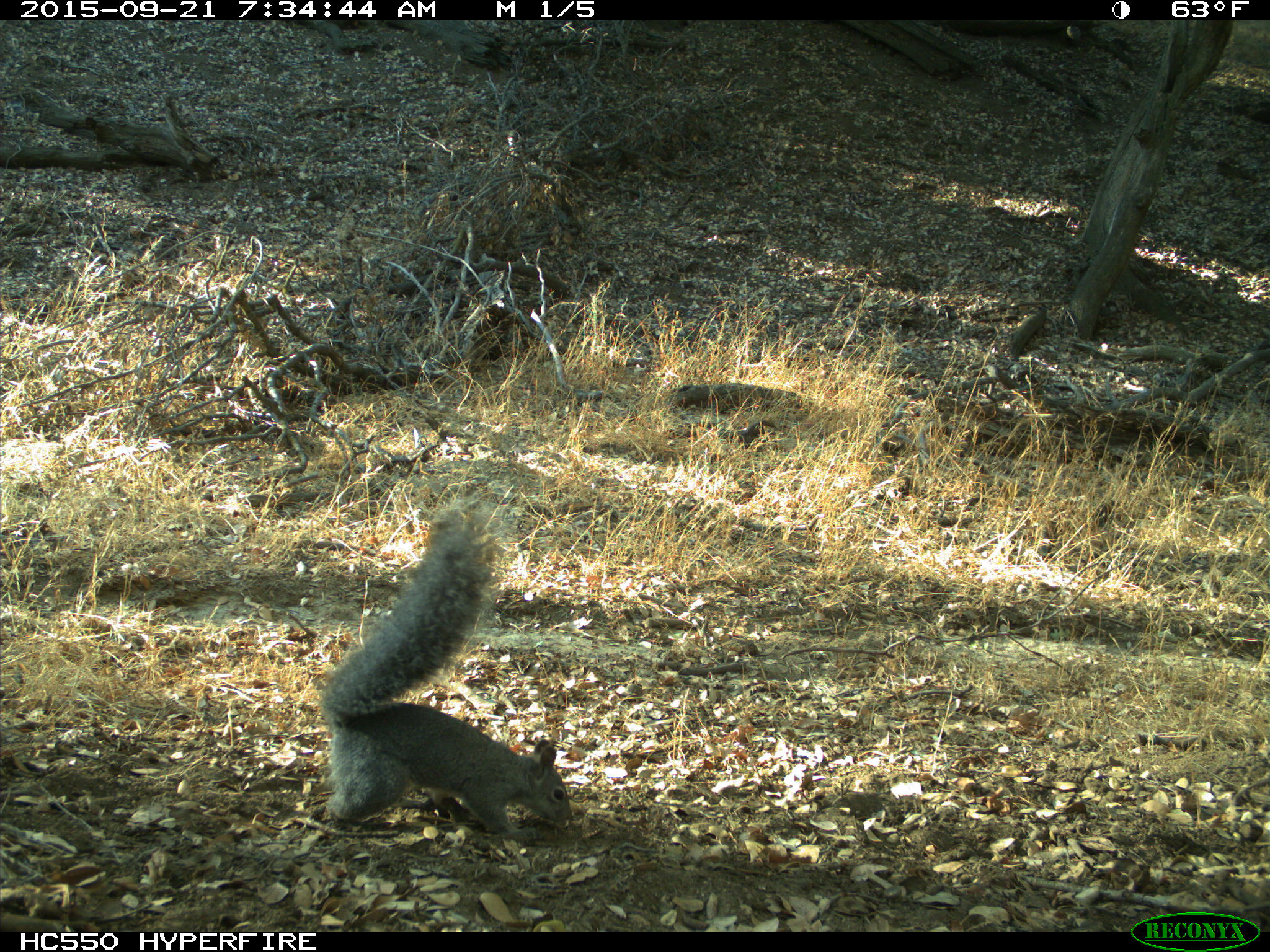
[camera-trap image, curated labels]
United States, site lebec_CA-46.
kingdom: Animalia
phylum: Chordata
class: Mammalia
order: Rodentia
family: Sciuridae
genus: Sciurus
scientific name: Sciurus carolinensis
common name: eastern gray squirrel